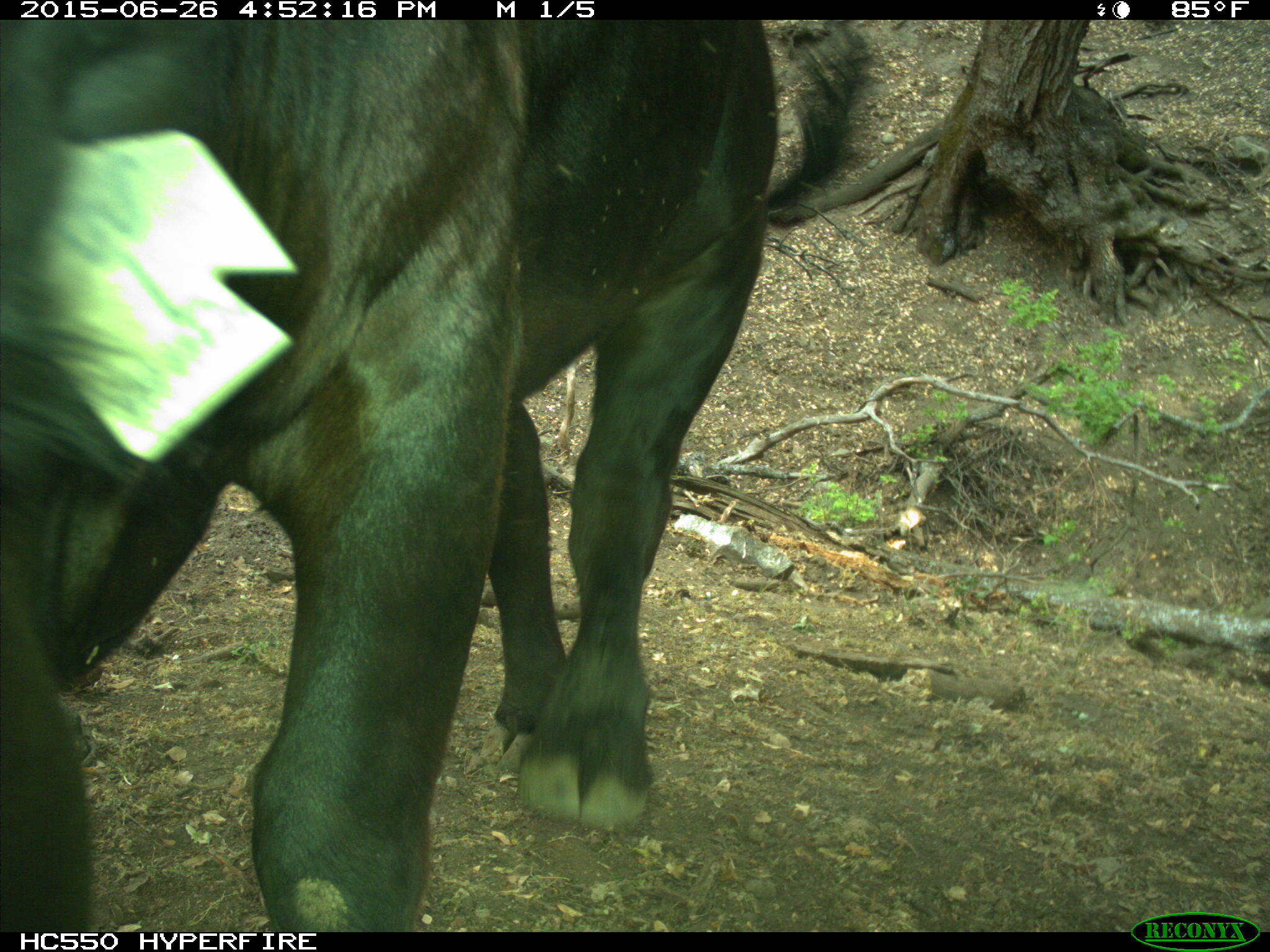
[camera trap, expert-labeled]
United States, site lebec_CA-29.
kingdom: Animalia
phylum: Chordata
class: Mammalia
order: Artiodactyla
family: Bovidae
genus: Bos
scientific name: Bos taurus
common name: domestic cow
Bos taurus (domestic cow).